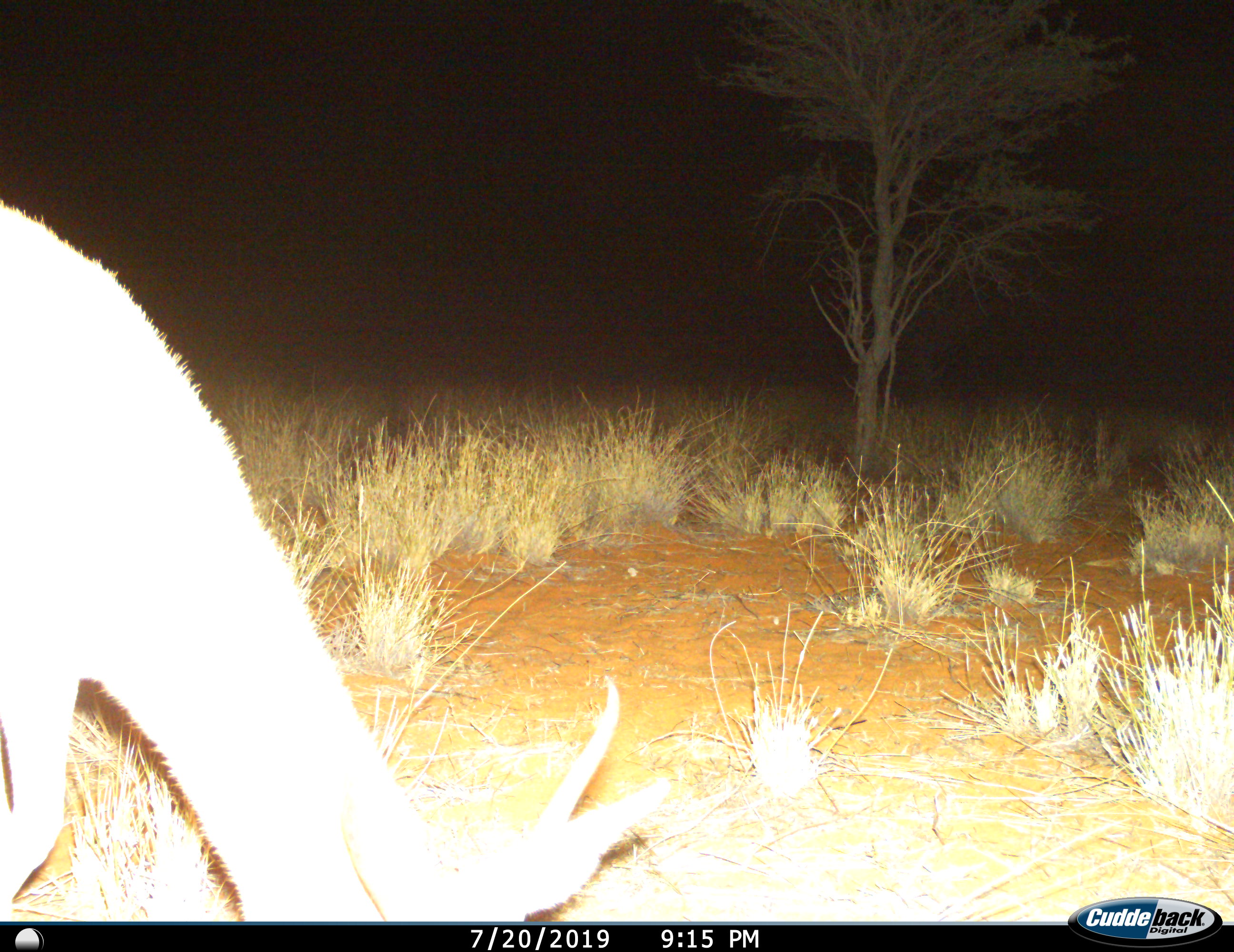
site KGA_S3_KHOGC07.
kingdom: Animalia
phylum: Chordata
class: Mammalia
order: Artiodactyla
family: Bovidae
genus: Antidorcas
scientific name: Antidorcas marsupialis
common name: springbok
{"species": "springbok (Antidorcas marsupialis)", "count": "1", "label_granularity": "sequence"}